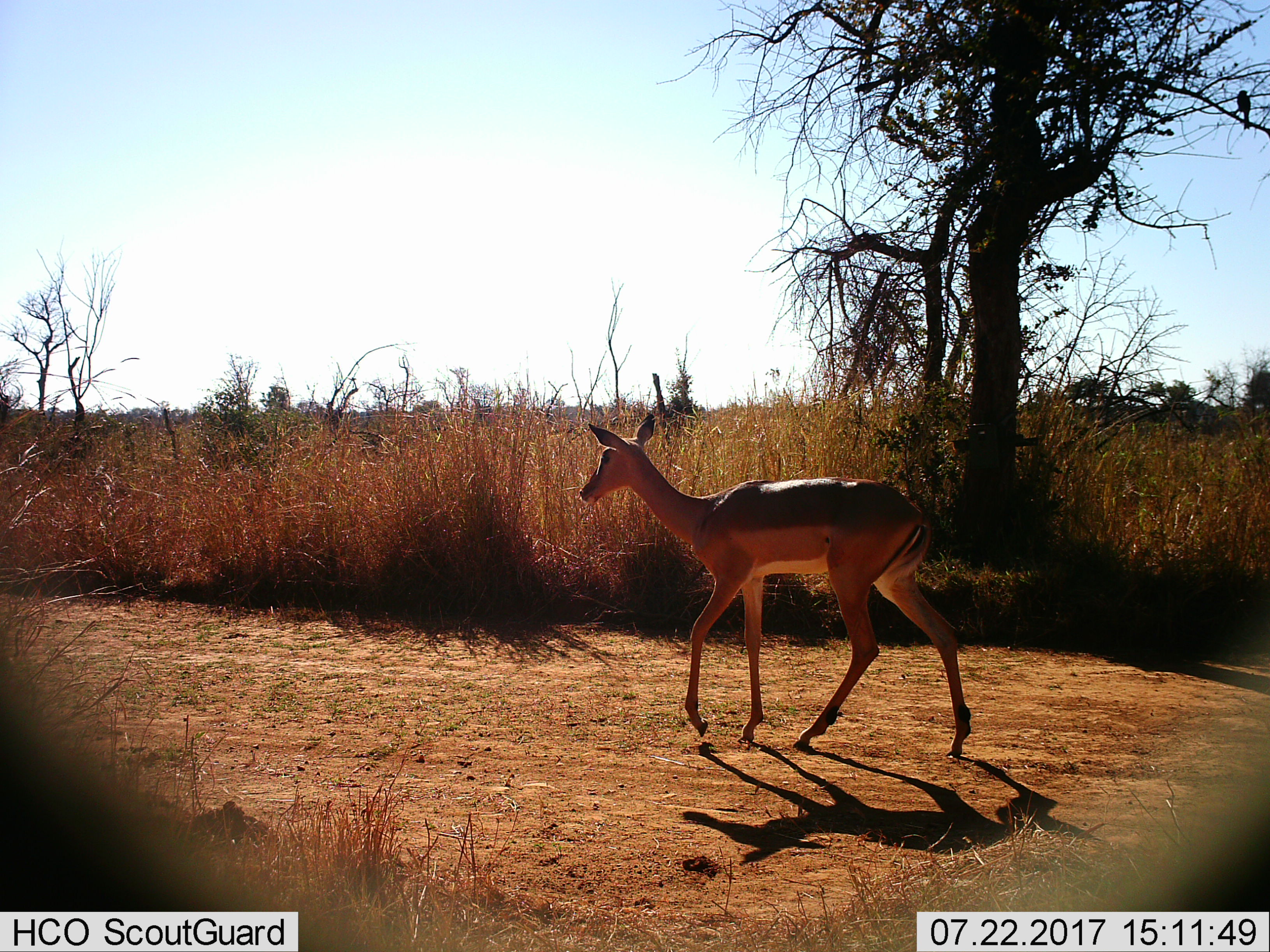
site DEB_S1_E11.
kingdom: Animalia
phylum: Chordata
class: Mammalia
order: Artiodactyla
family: Bovidae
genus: Aepyceros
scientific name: Aepyceros melampus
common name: impala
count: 1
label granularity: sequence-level